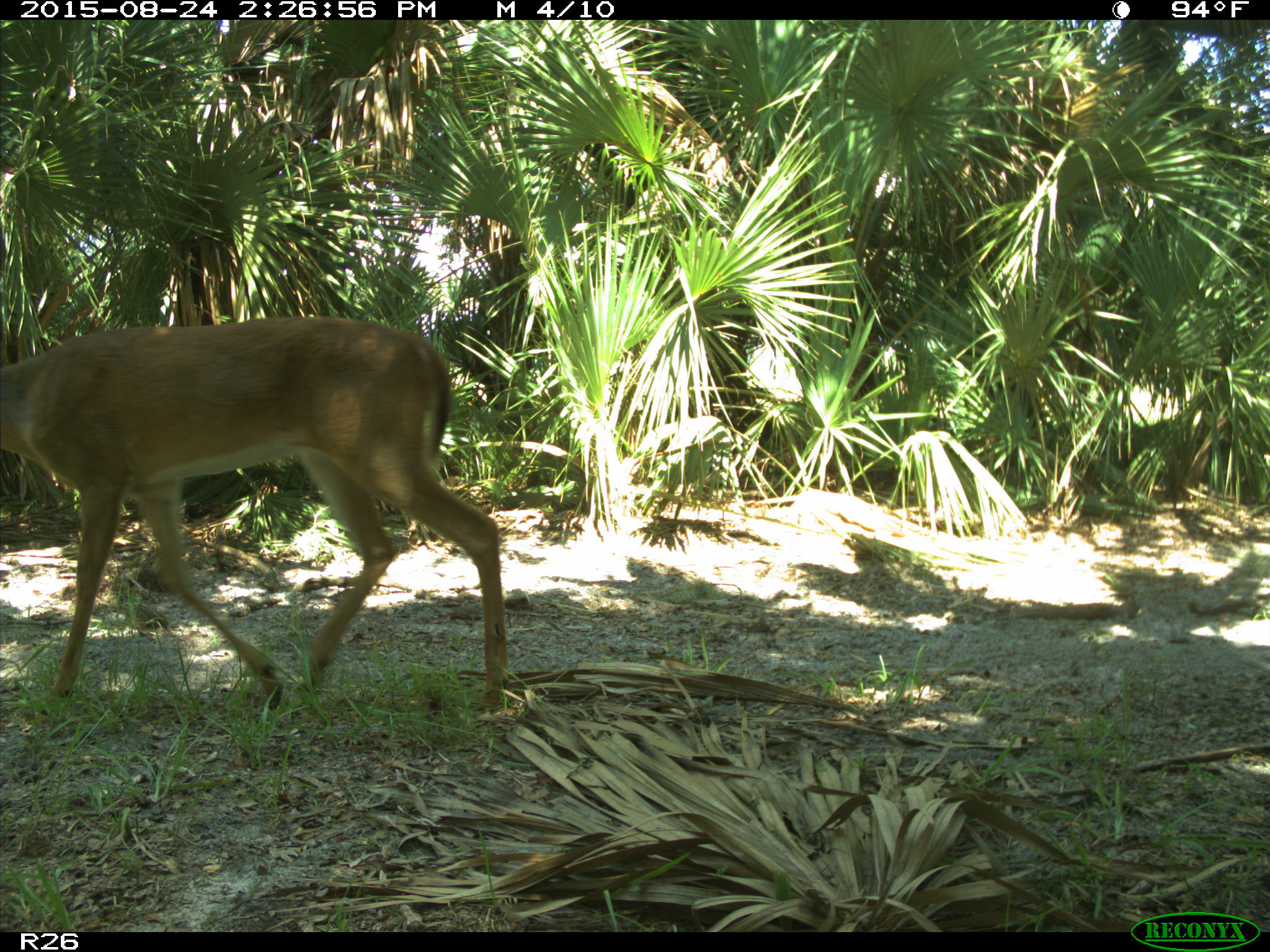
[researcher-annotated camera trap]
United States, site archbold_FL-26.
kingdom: Animalia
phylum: Chordata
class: Mammalia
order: Artiodactyla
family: Cervidae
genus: Odocoileus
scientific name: Odocoileus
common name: deer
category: unidentified deer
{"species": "unidentified deer (deer) (Odocoileus)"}